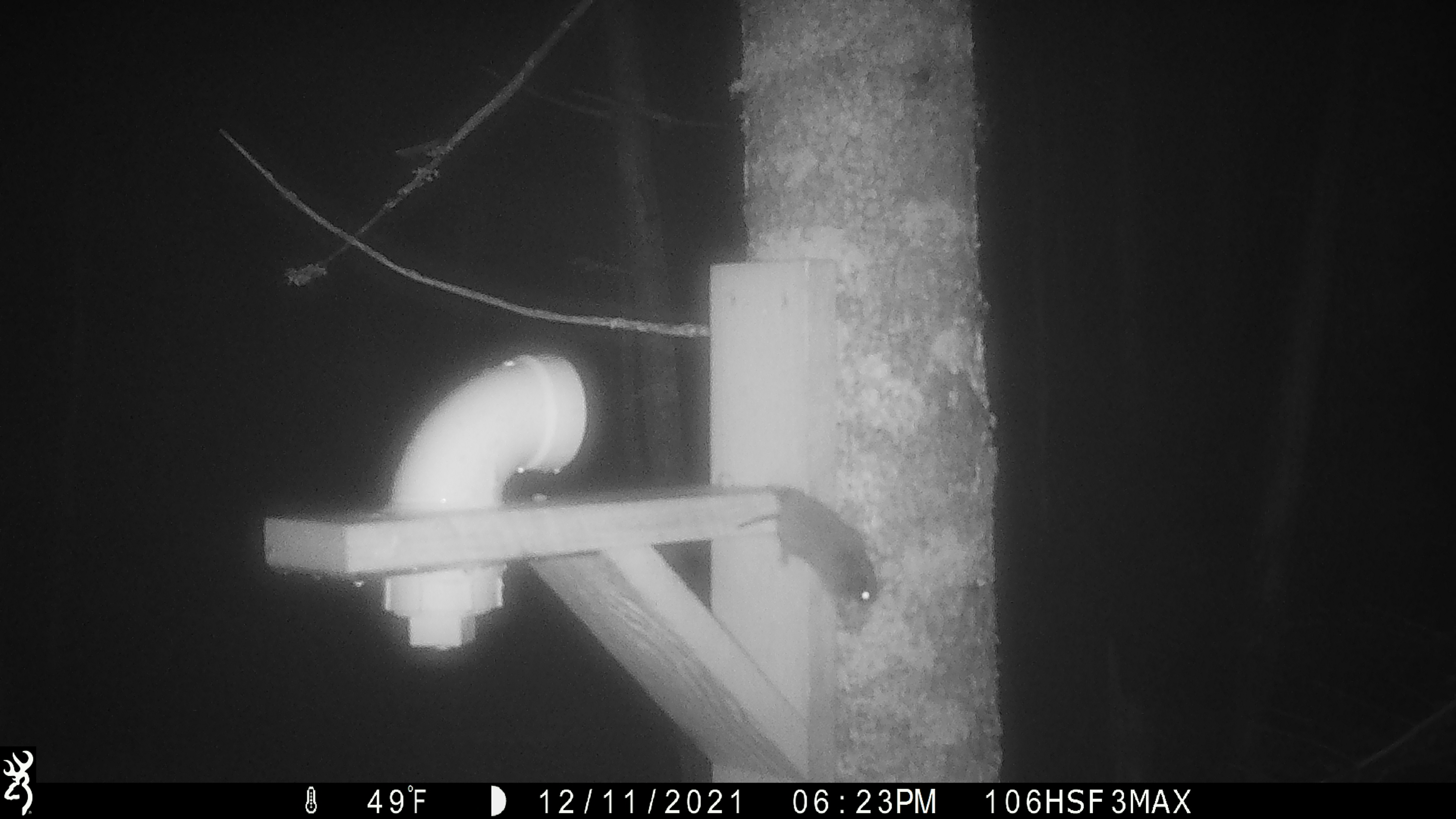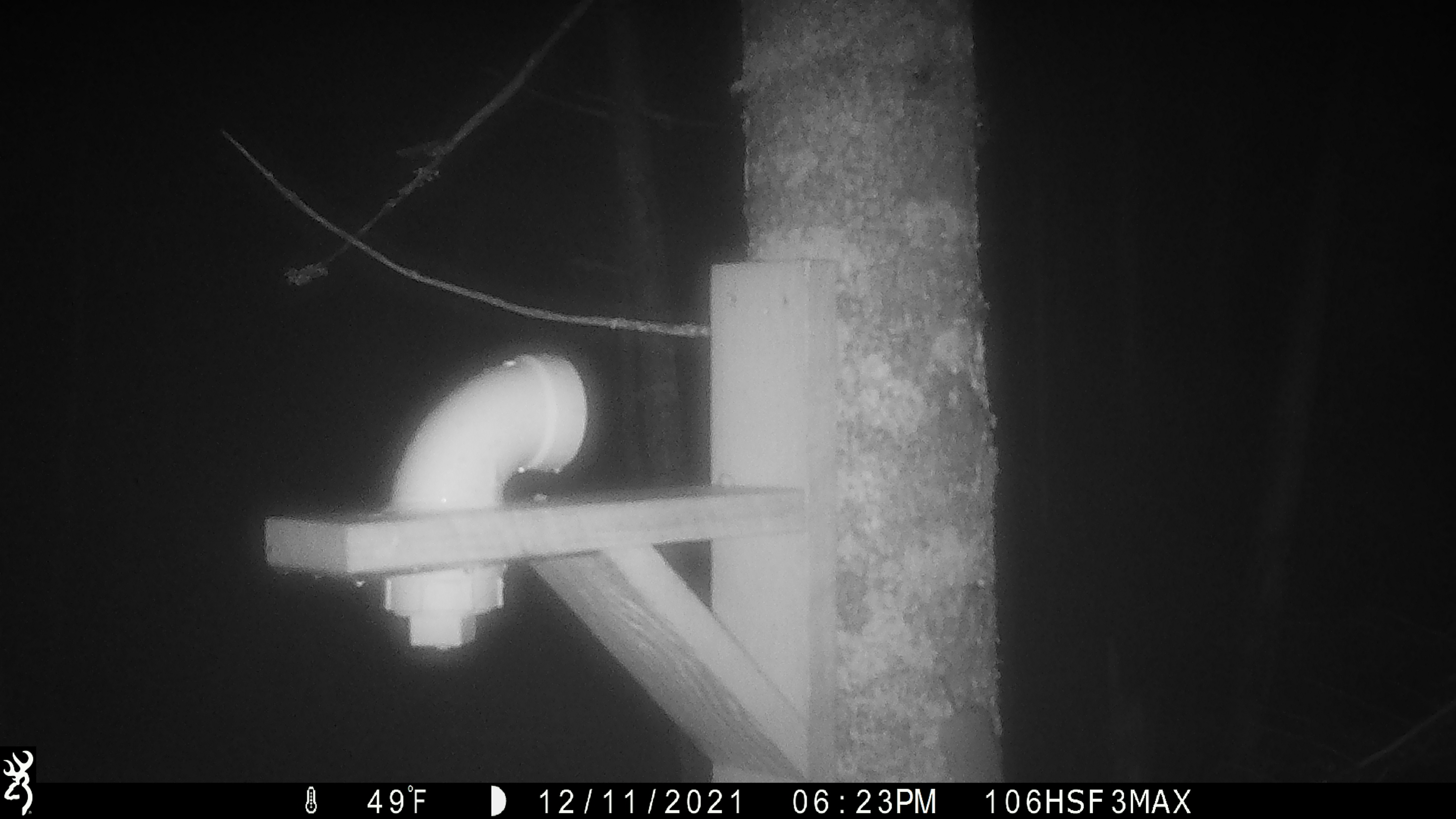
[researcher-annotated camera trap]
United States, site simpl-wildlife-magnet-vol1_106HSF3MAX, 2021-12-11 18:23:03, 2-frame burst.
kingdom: Animalia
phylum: Chordata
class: Mammalia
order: Rodentia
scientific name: Rodentia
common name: mouse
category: mouse sp.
Mouse sp. (mouse) (Rodentia).